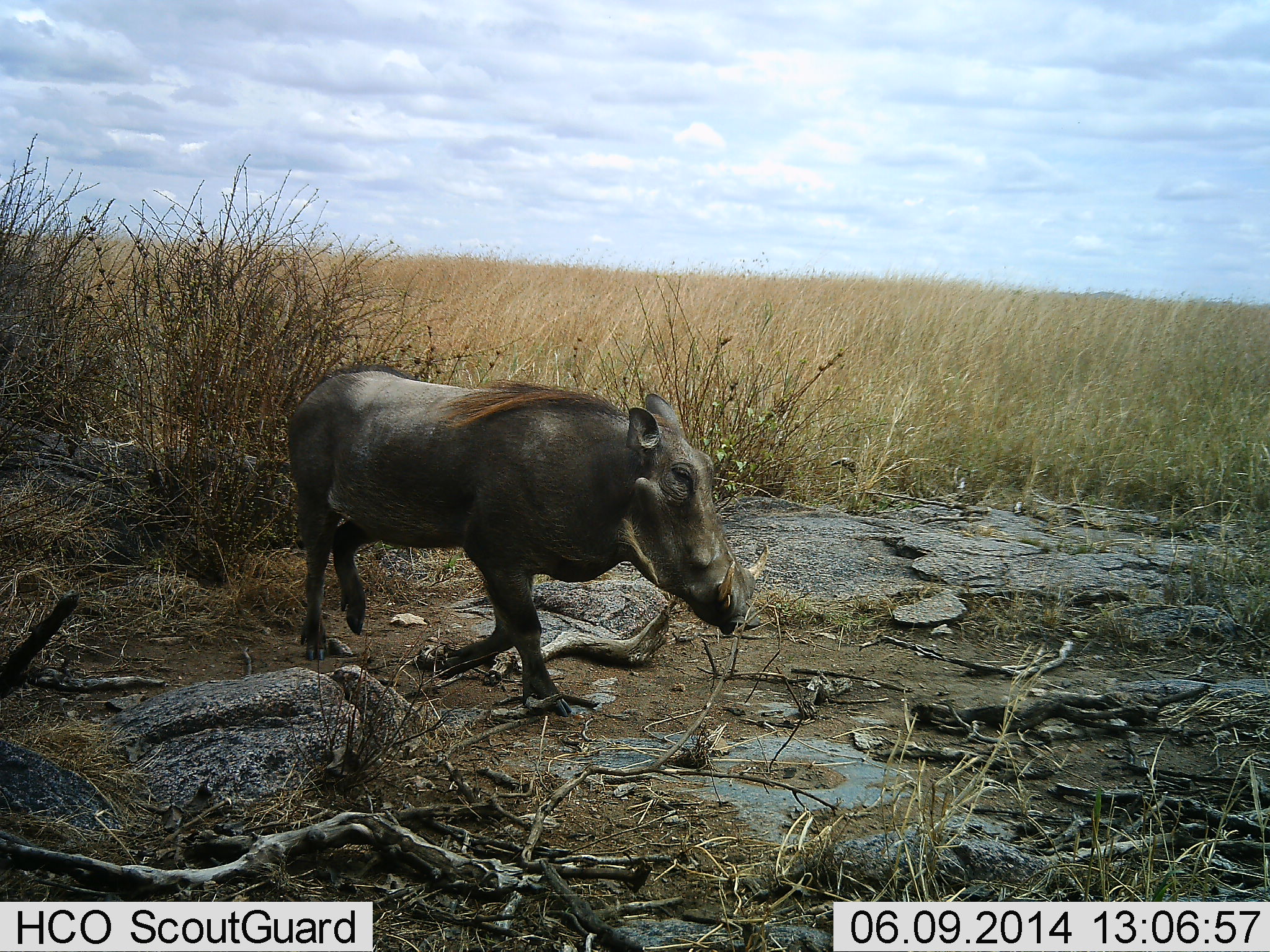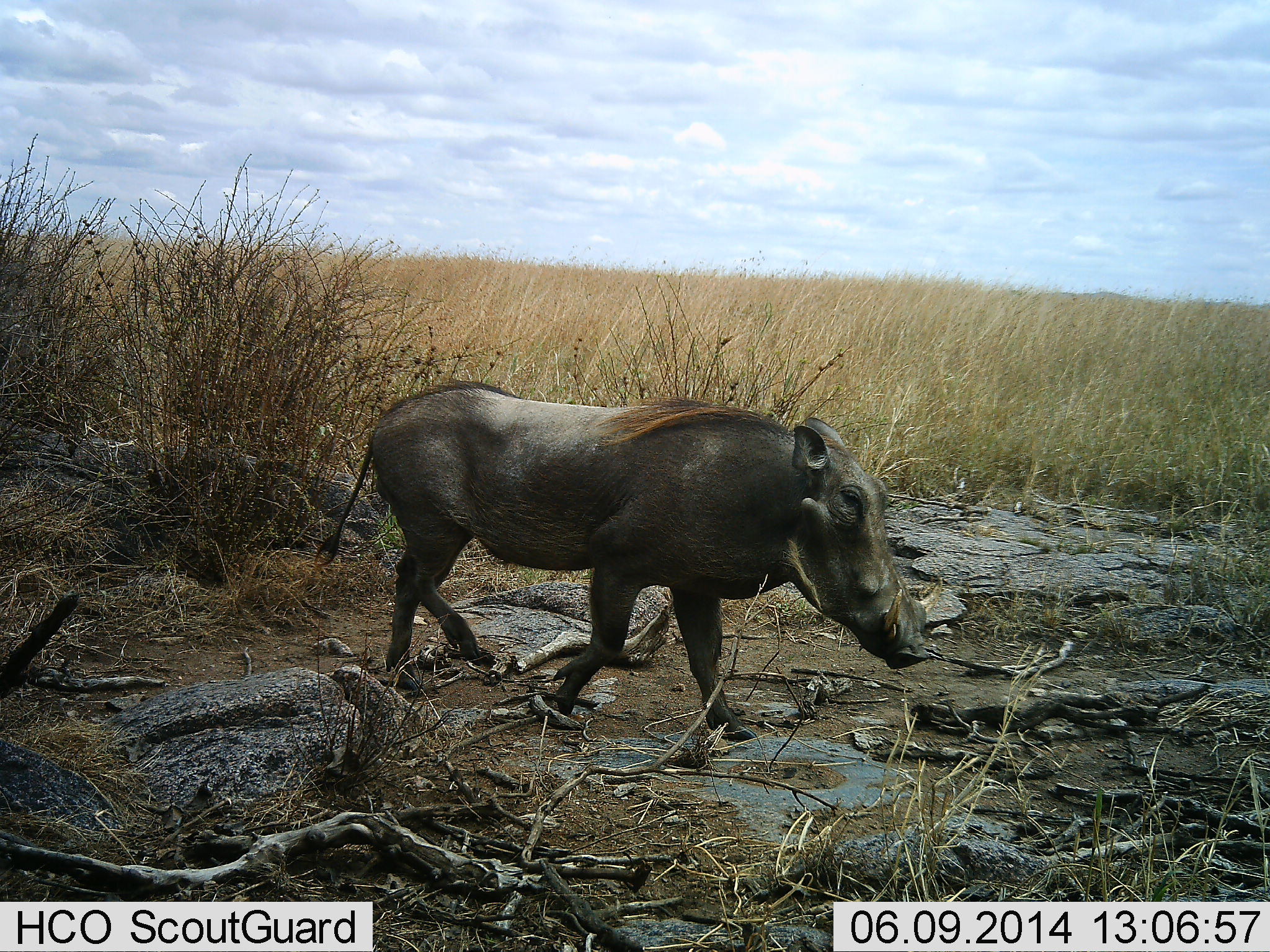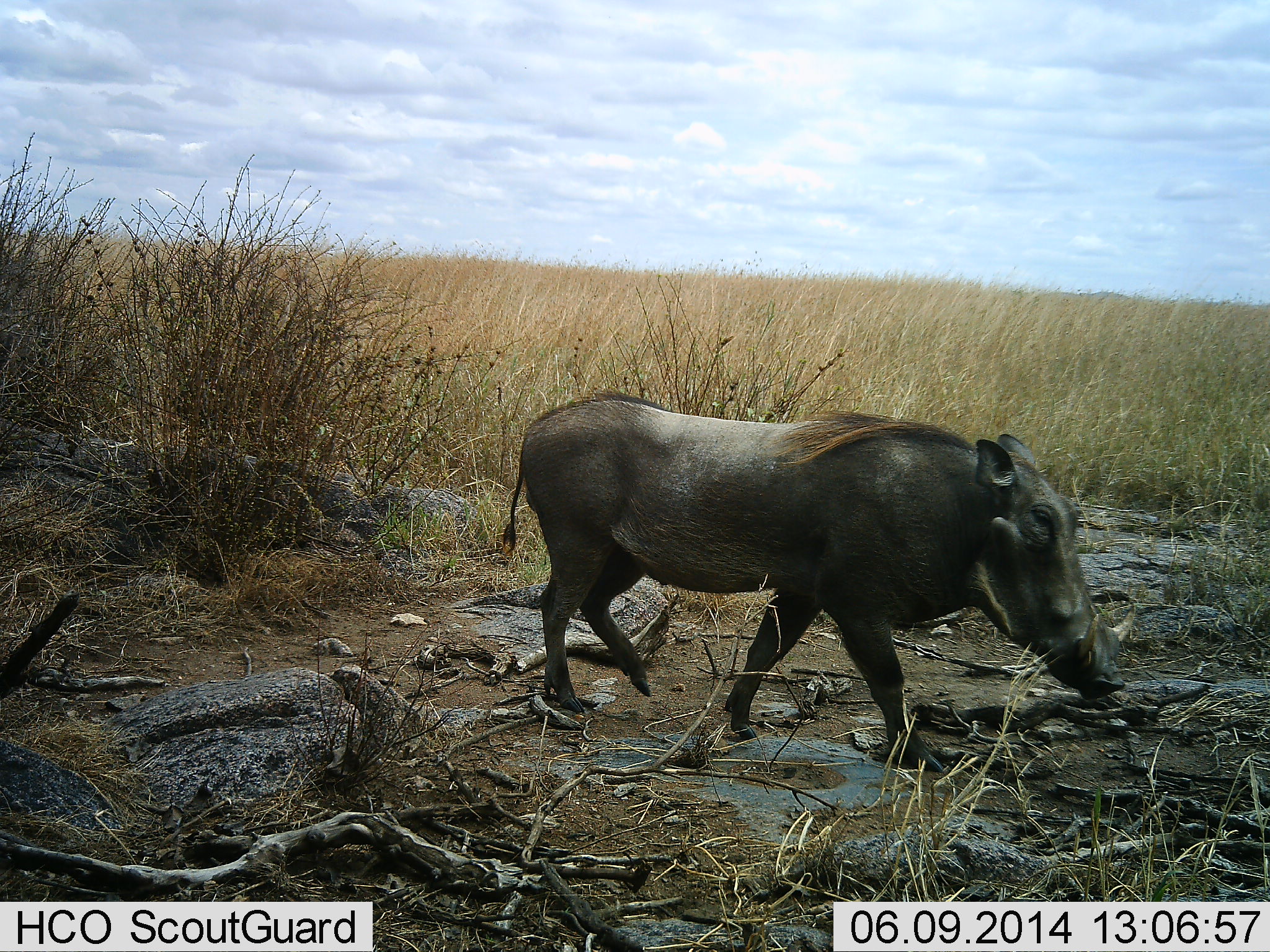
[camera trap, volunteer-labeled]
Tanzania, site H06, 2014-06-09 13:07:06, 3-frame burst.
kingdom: Animalia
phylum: Chordata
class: Mammalia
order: Artiodactyla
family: Suidae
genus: Phacochoerus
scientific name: Phacochoerus africanus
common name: warthog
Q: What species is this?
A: Warthog (Phacochoerus africanus).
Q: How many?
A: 1.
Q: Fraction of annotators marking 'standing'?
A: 0%.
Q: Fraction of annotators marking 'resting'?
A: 0%.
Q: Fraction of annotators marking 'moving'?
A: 100%.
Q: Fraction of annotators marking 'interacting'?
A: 0%.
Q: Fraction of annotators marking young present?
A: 0%.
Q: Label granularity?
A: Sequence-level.